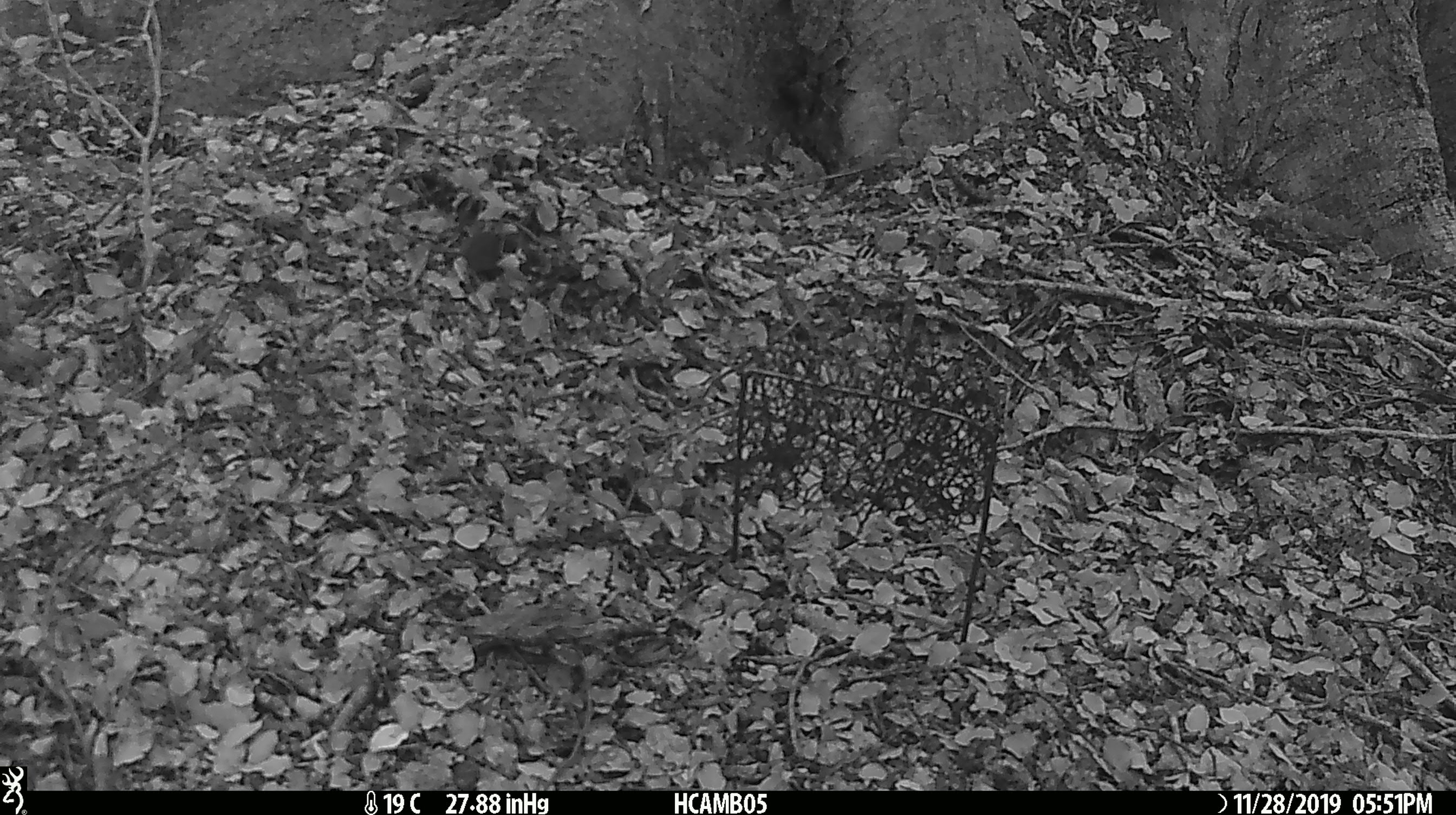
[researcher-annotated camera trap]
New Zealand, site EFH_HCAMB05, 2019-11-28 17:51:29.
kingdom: Animalia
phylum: Chordata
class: Mammalia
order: Rodentia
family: Muridae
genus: Mus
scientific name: Mus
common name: mouse